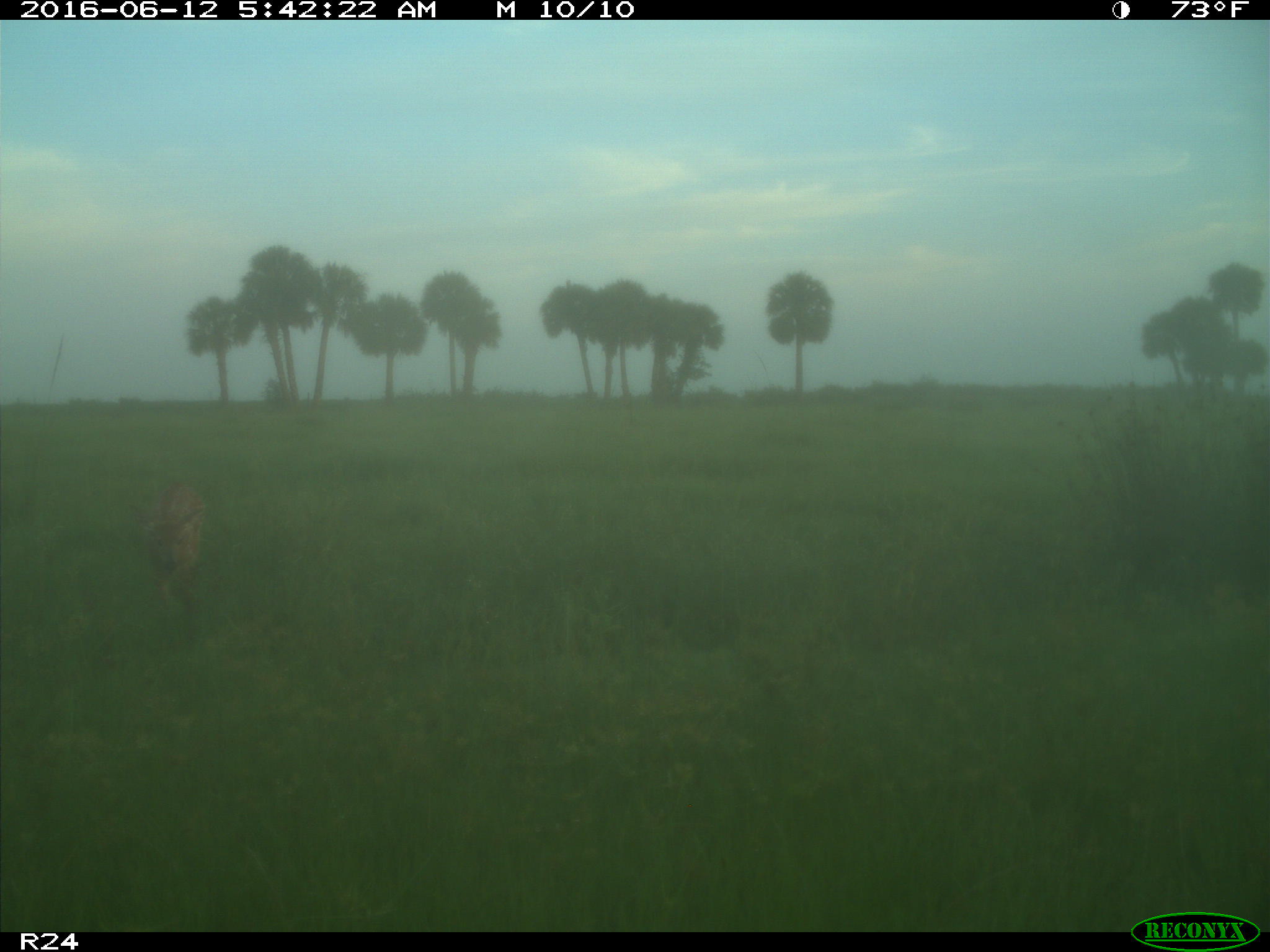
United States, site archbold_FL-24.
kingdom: Animalia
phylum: Chordata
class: Mammalia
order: Artiodactyla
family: Cervidae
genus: Odocoileus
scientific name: Odocoileus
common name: deer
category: unidentified deer